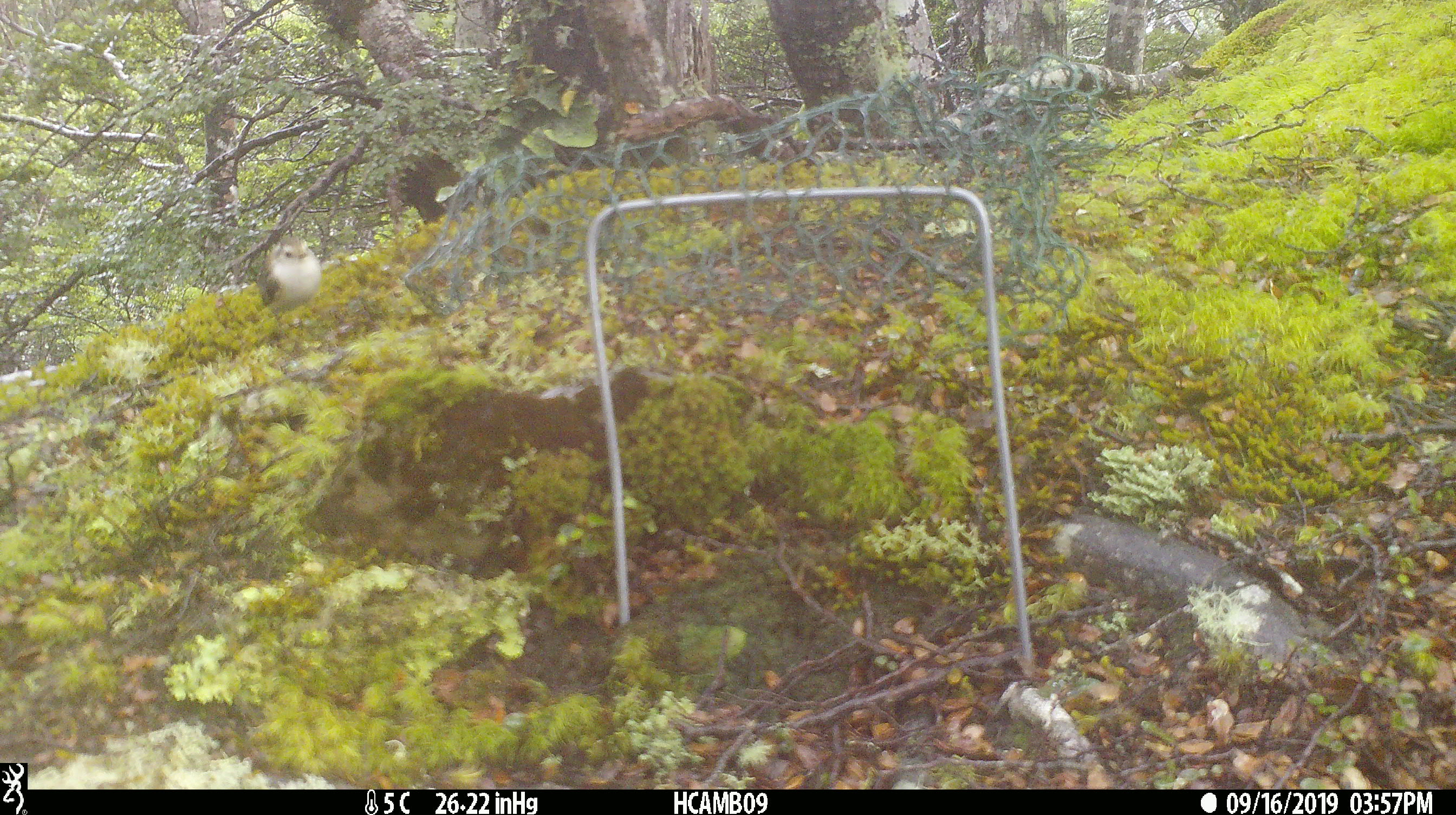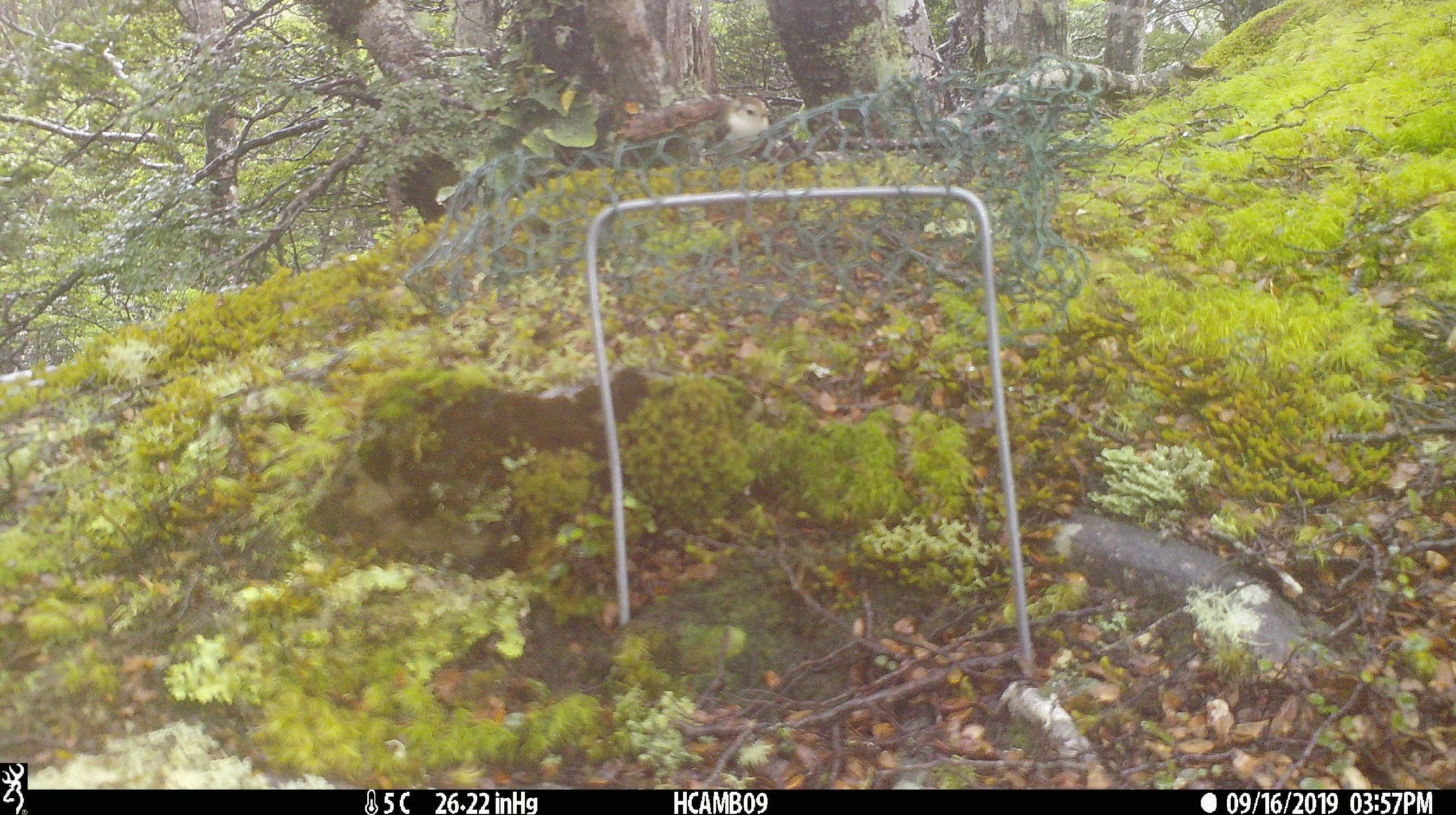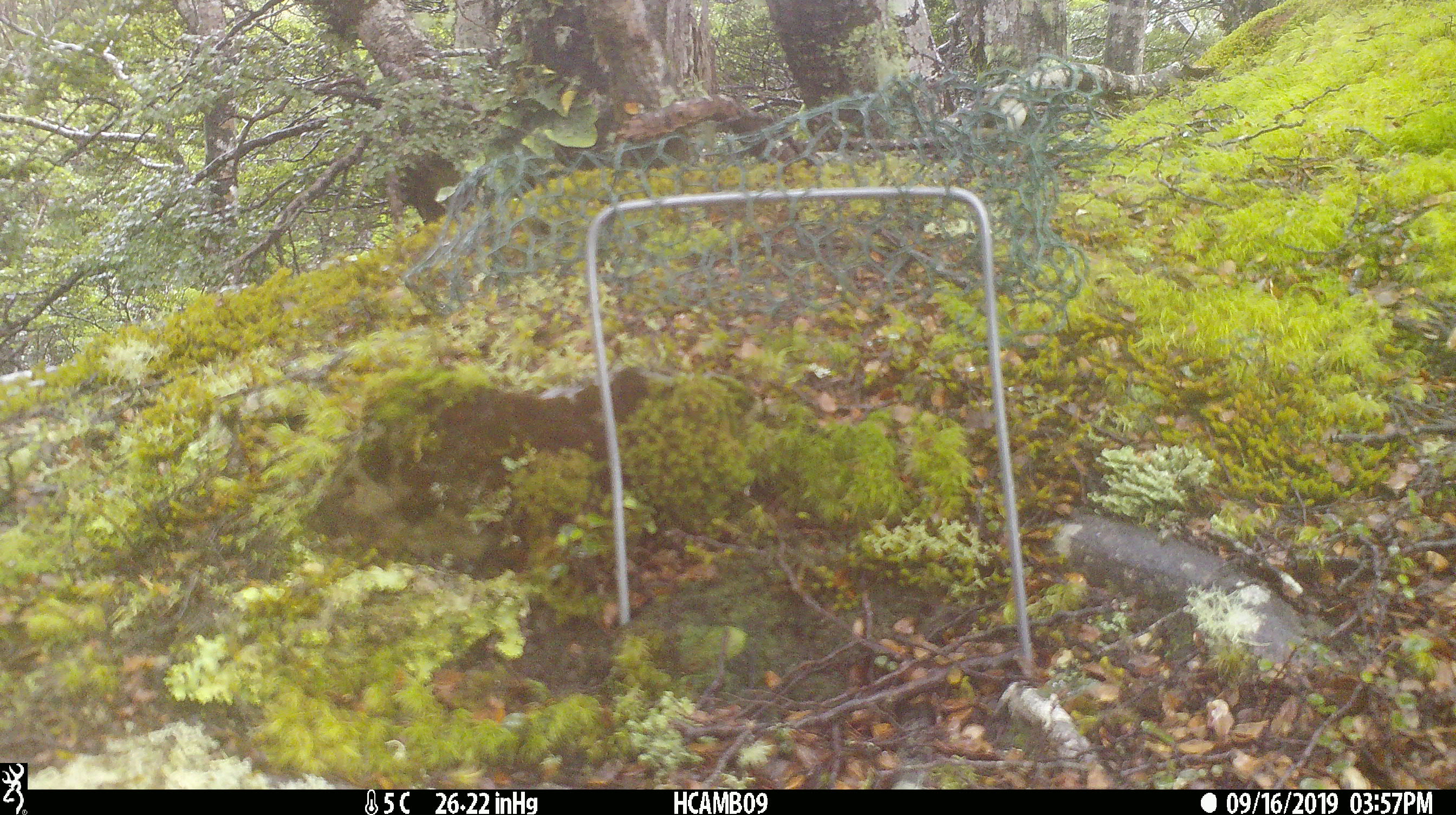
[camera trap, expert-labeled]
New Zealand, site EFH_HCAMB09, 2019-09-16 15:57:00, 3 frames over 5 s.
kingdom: Animalia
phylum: Chordata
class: Aves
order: Passeriformes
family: Acanthisittidae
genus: Acanthisitta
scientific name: Acanthisitta chloris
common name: rifleman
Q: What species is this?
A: Rifleman (Acanthisitta chloris).